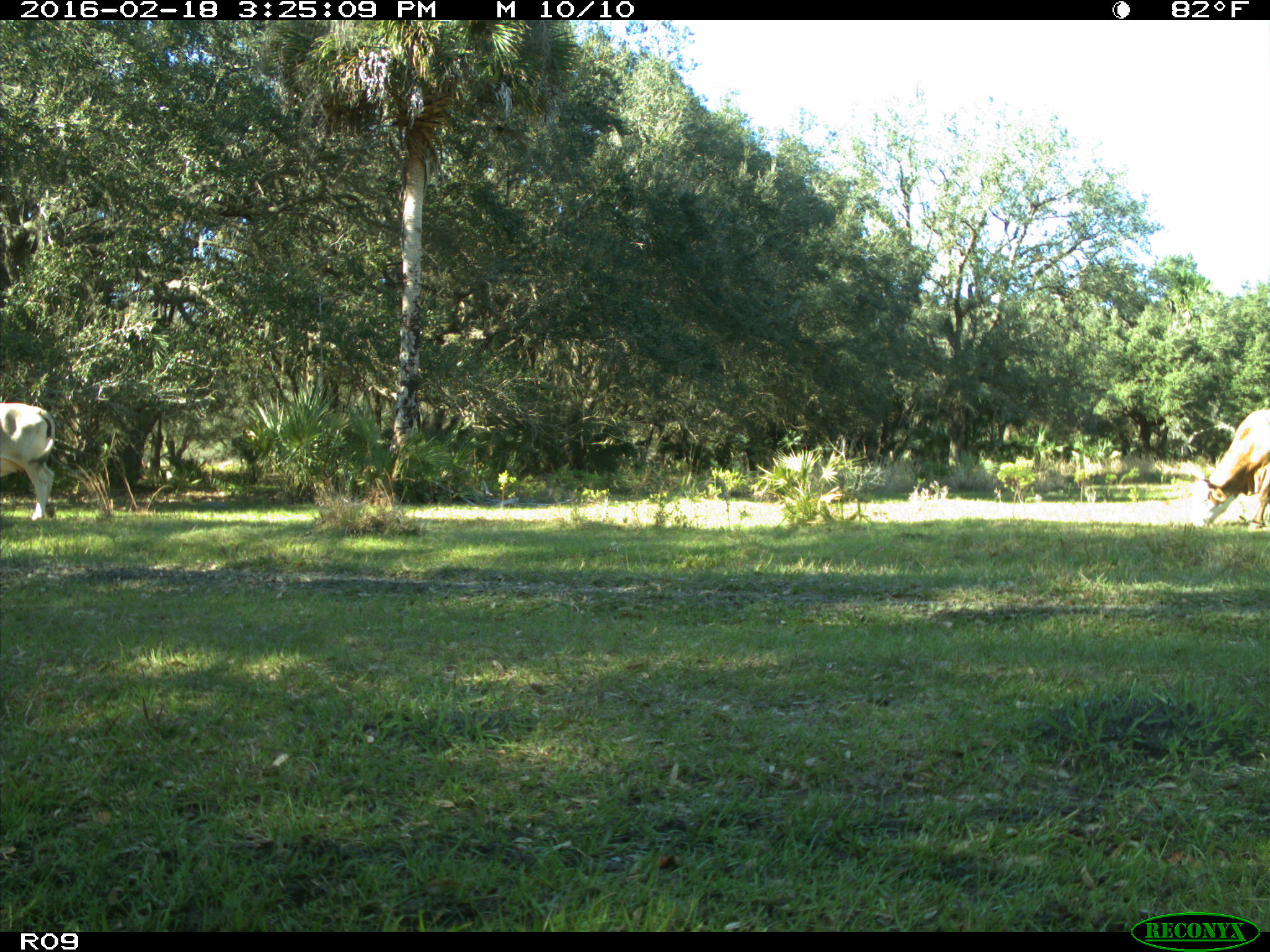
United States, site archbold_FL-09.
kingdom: Animalia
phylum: Chordata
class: Mammalia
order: Artiodactyla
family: Bovidae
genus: Bos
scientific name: Bos taurus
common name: domestic cow